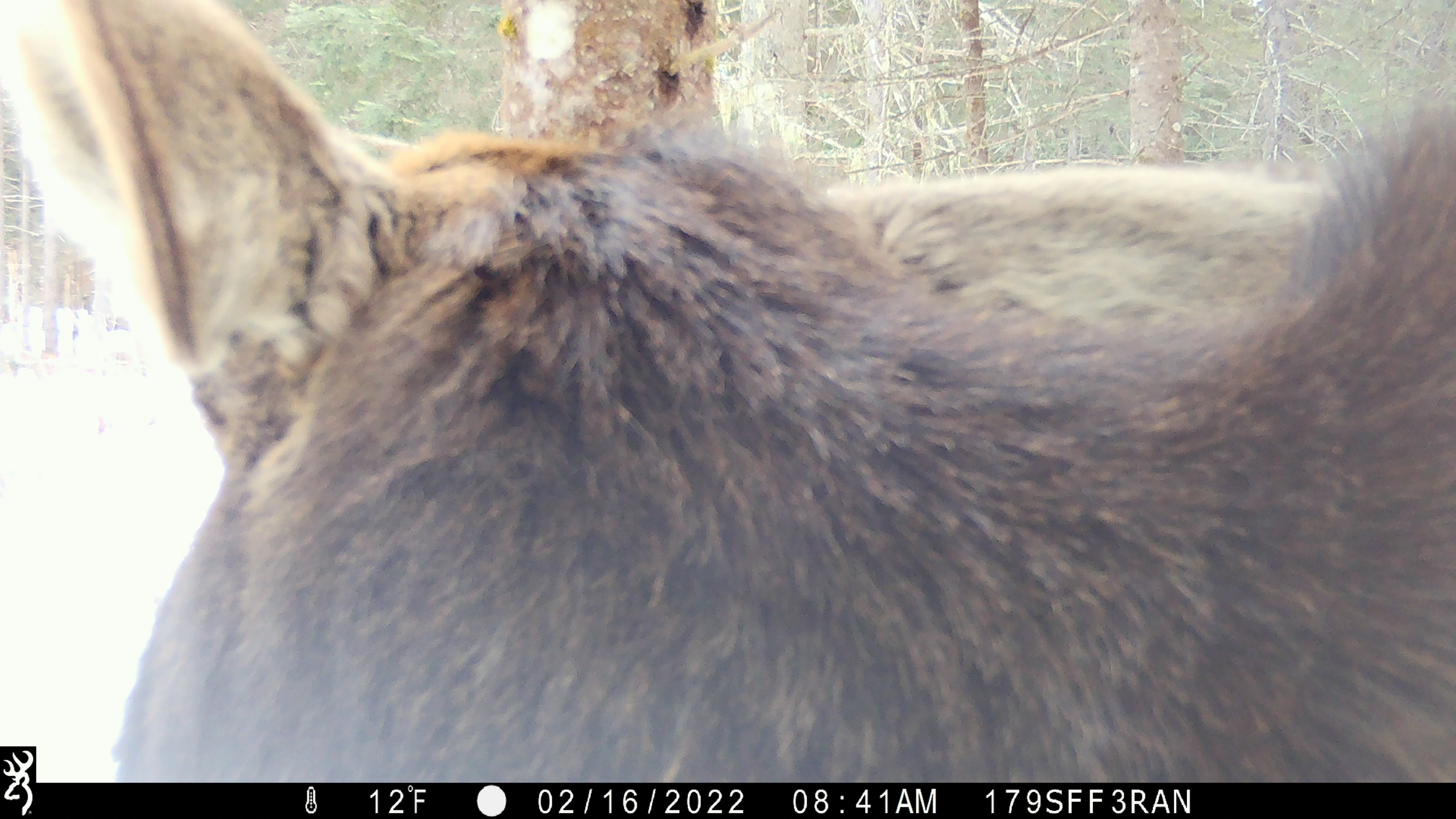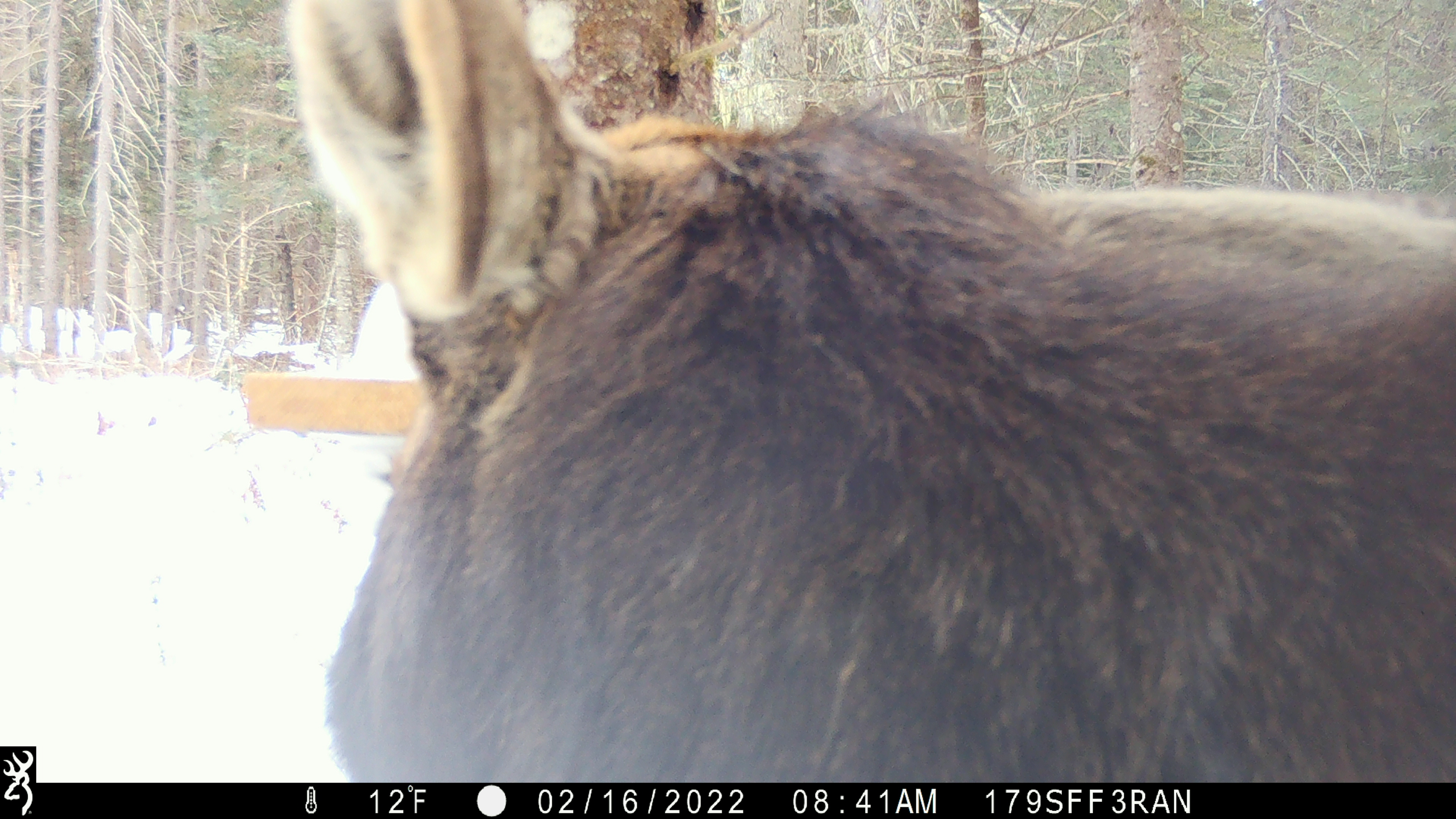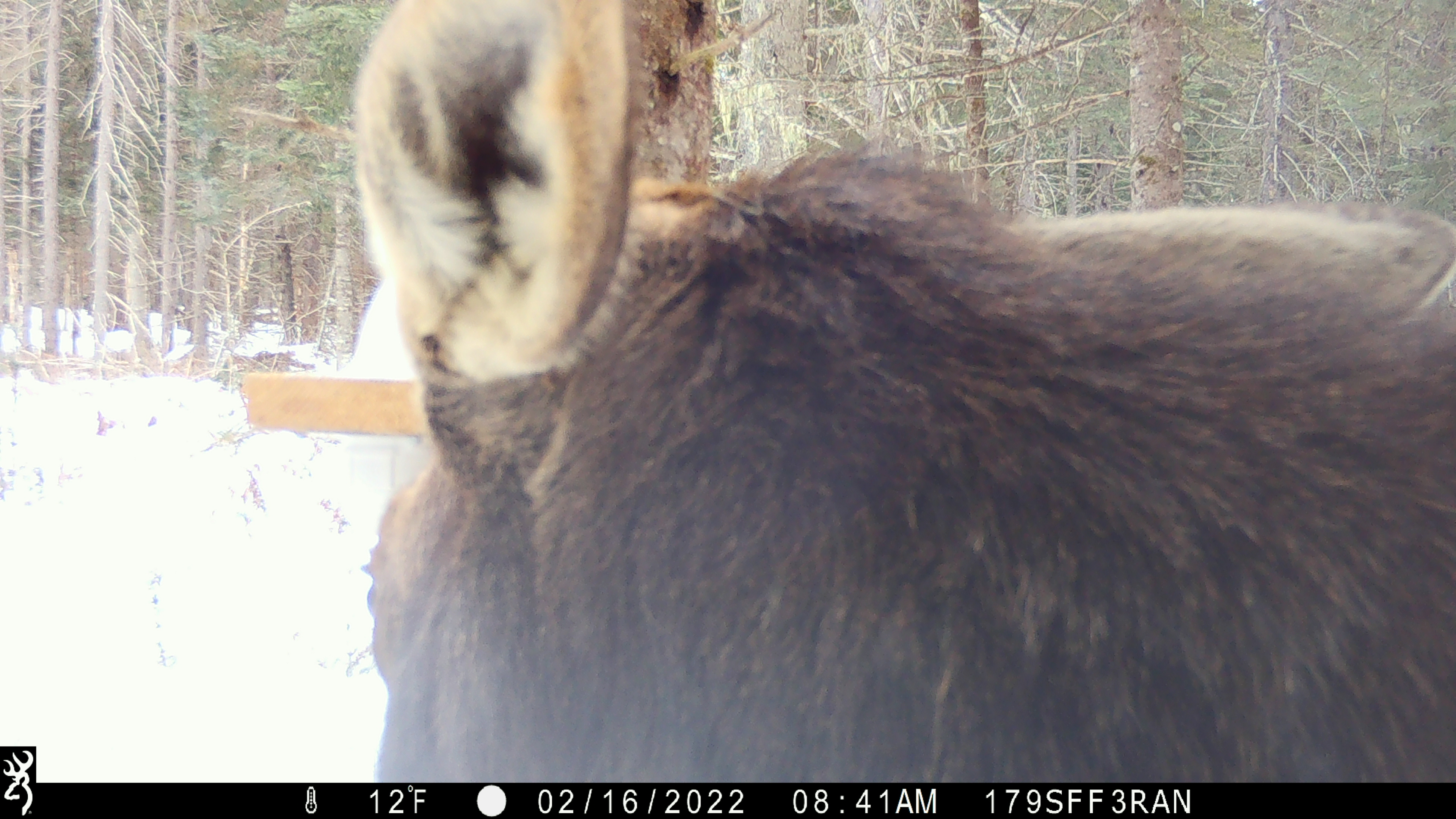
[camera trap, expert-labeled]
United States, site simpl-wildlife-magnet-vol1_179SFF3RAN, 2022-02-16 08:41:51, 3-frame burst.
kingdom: Animalia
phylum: Chordata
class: Mammalia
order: Artiodactyla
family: Cervidae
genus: Alces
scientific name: Alces alces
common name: moose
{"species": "moose (Alces alces)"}